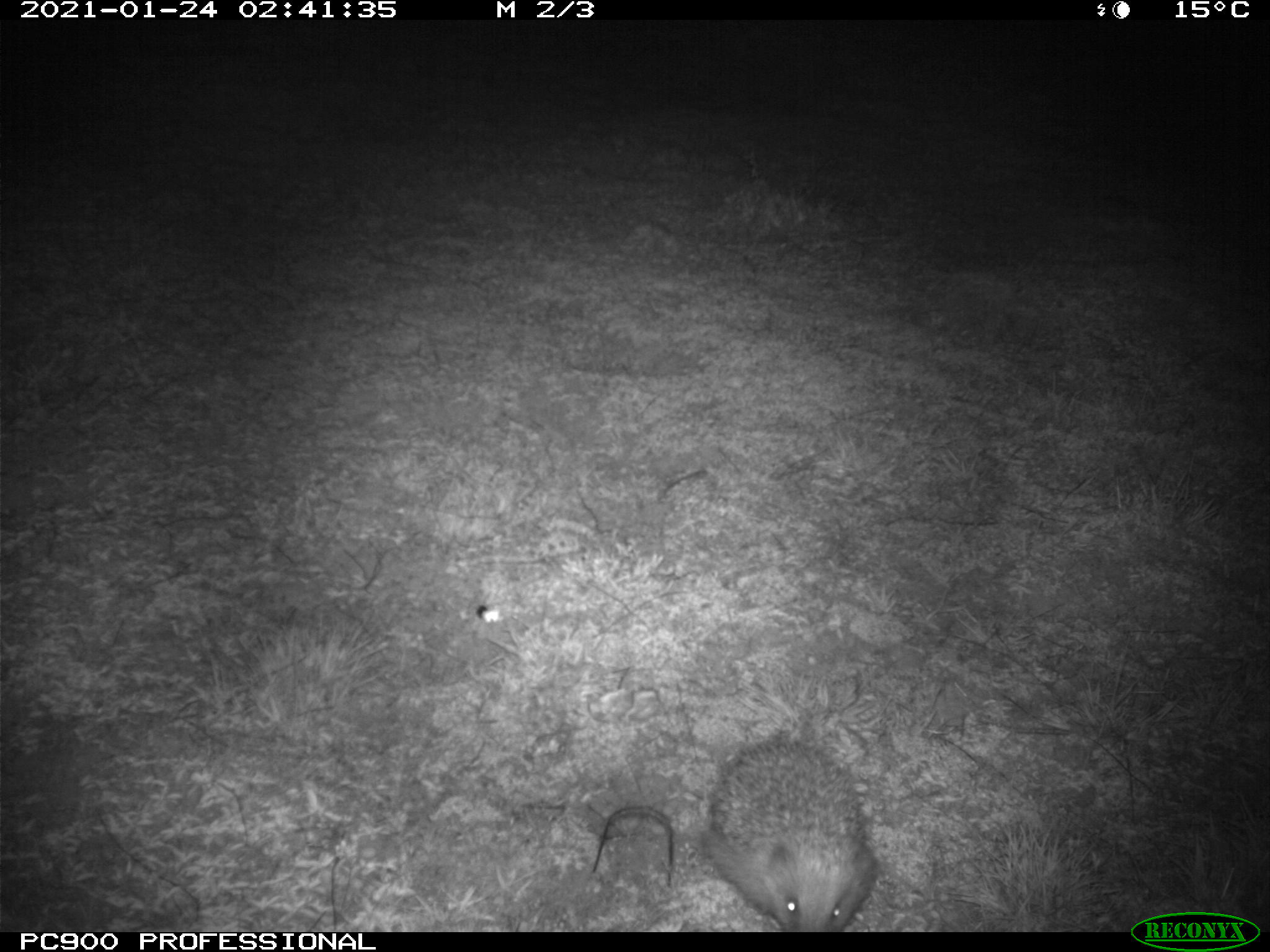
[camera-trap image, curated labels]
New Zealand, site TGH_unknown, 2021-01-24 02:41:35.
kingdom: Animalia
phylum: Chordata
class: Mammalia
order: Eulipotyphla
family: Erinaceidae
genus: Erinaceus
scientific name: Erinaceus europaeus europaeus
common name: european hedgehog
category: hedgehog